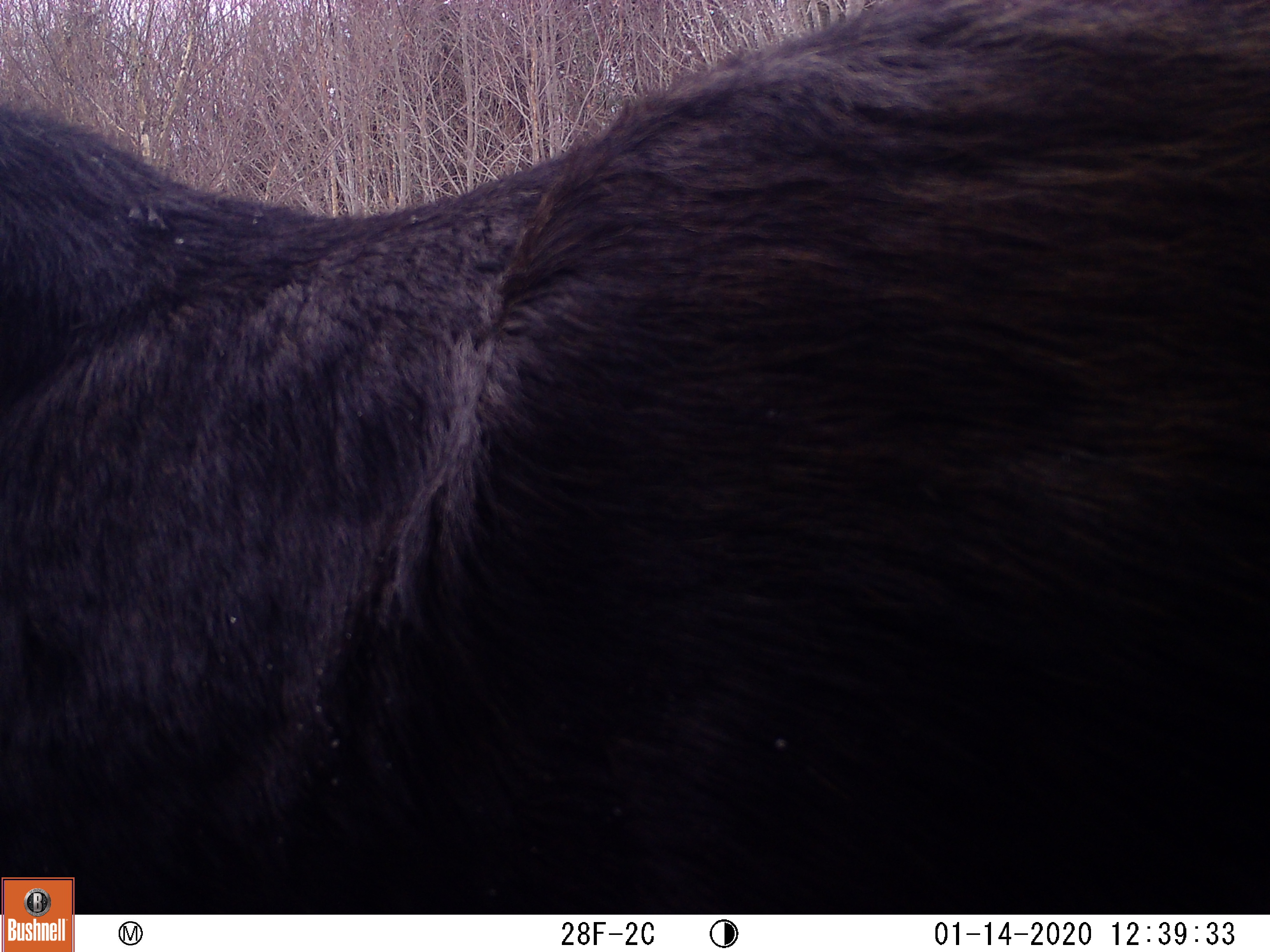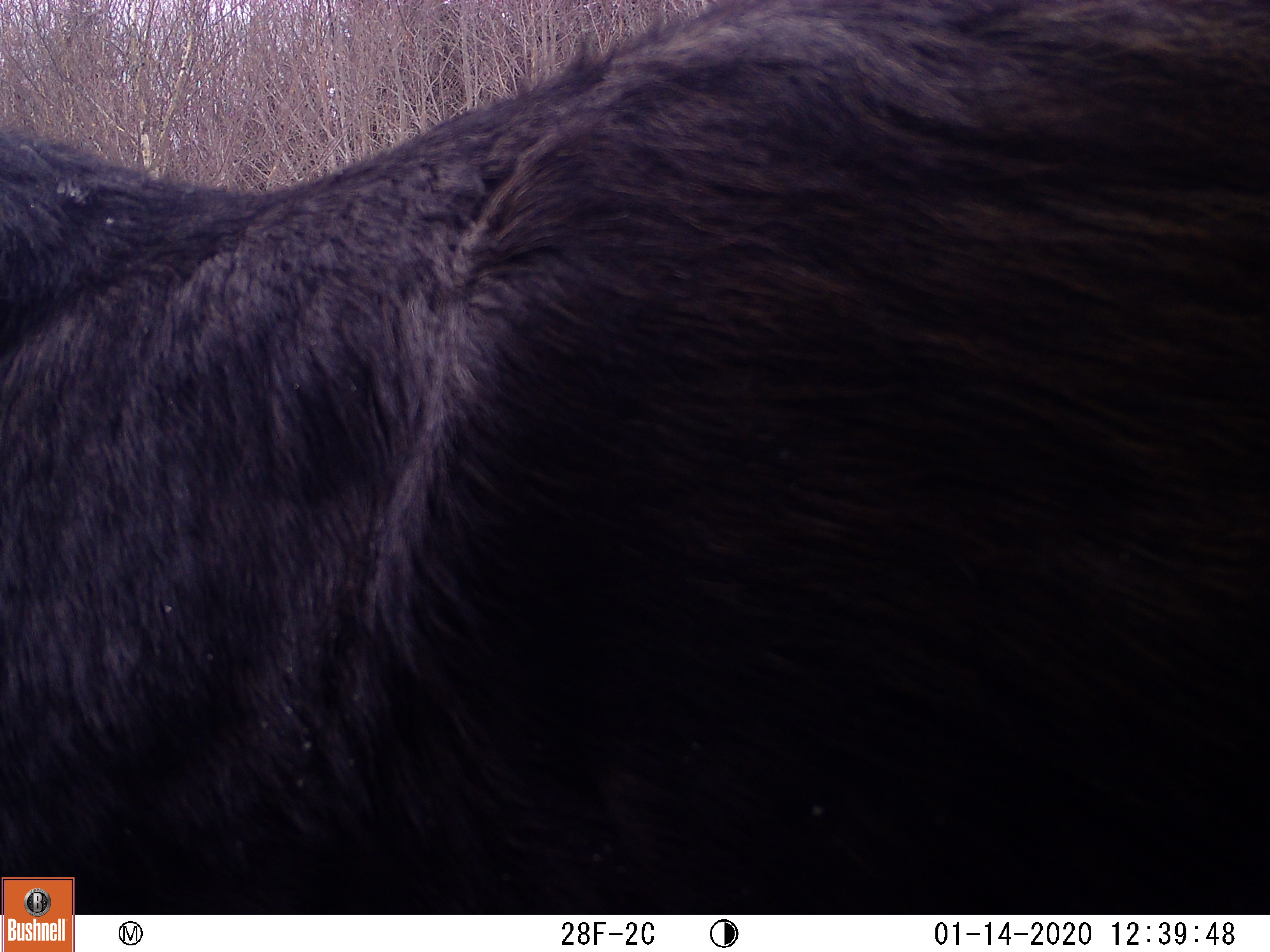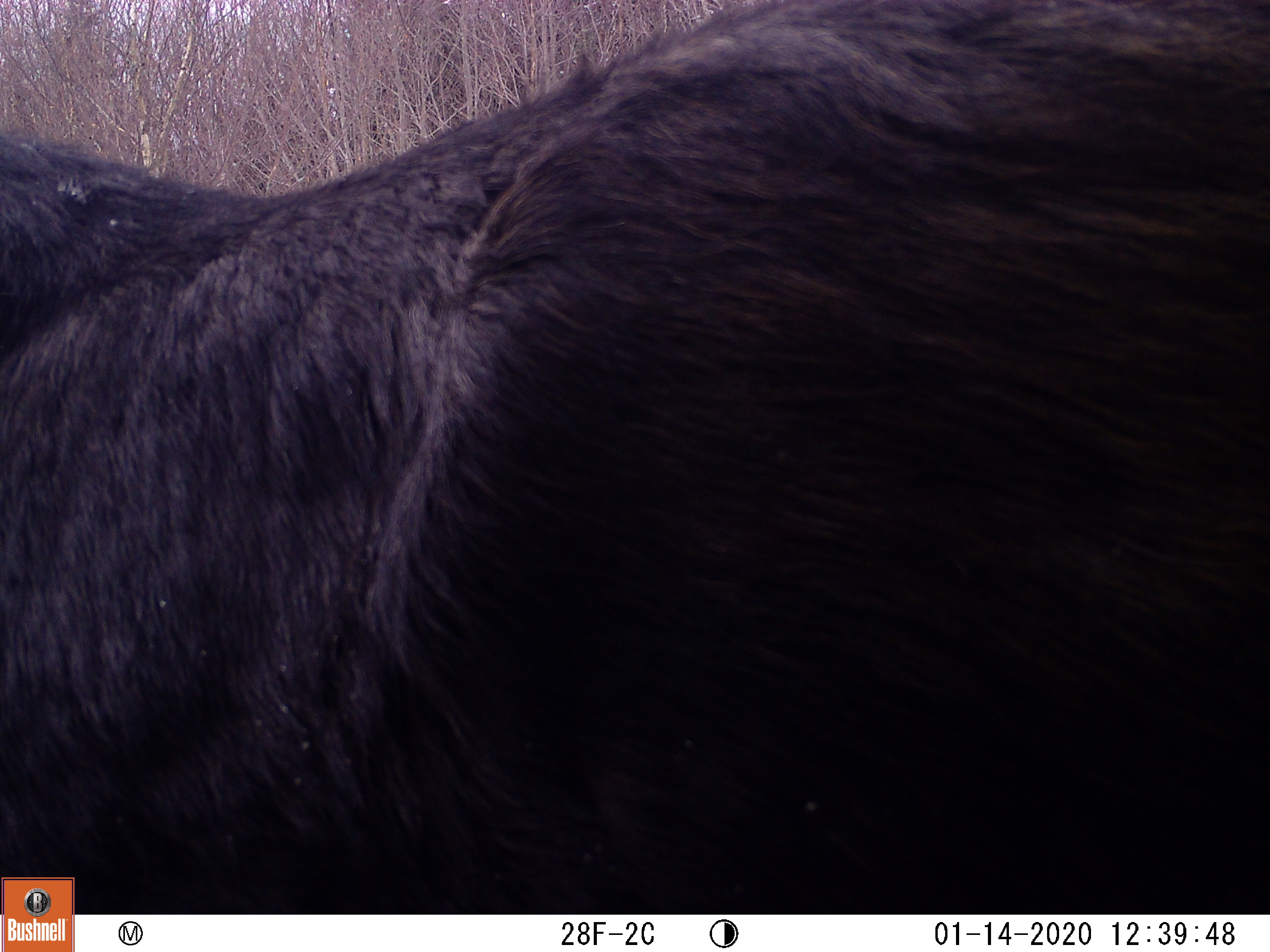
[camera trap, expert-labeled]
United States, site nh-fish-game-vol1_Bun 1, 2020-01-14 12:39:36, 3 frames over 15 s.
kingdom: Animalia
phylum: Chordata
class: Mammalia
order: Artiodactyla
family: Cervidae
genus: Alces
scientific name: Alces alces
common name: moose